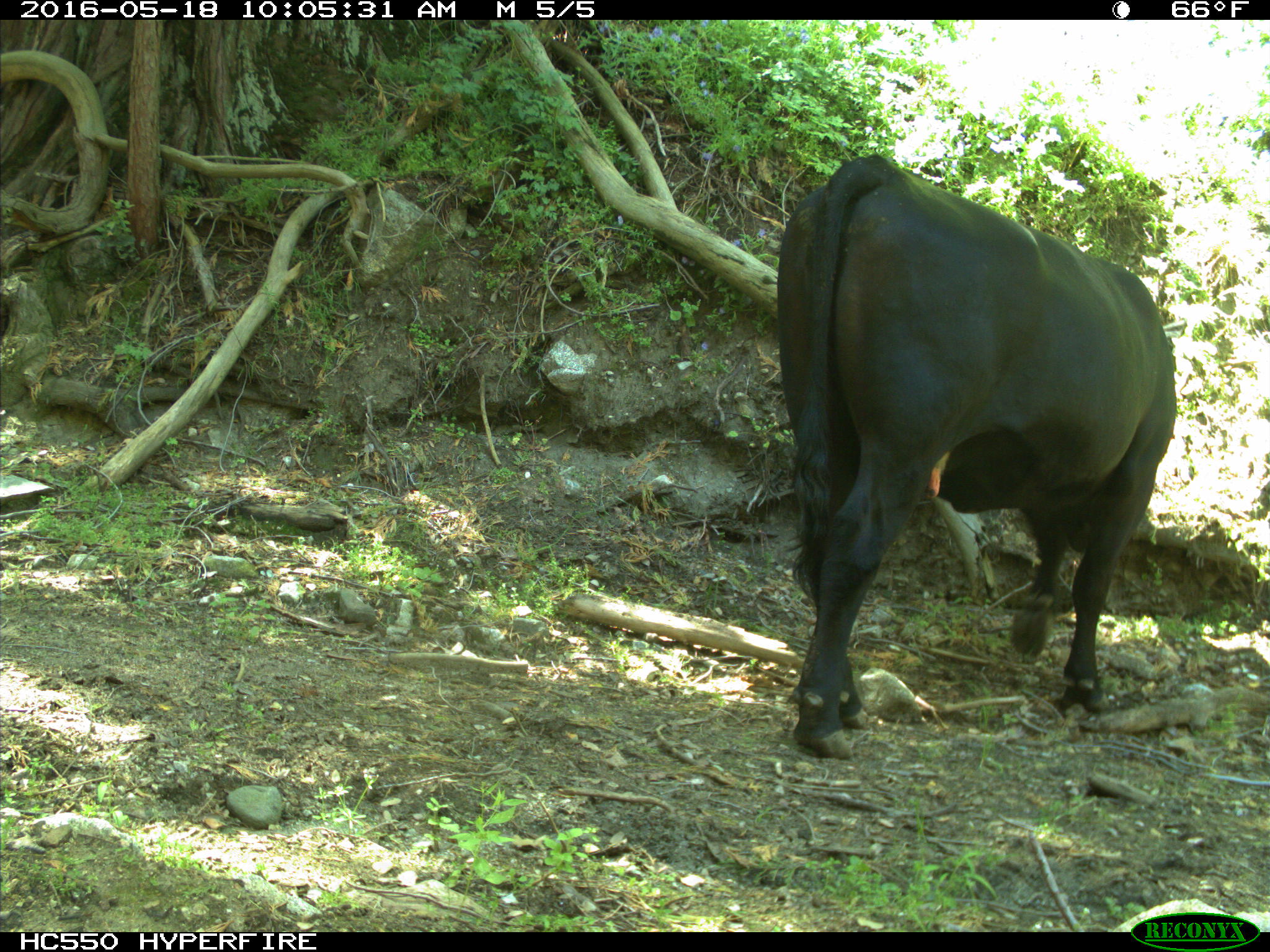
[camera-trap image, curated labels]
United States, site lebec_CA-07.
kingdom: Animalia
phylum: Chordata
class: Mammalia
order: Artiodactyla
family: Bovidae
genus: Bos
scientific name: Bos taurus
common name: domestic cow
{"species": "Bos taurus (domestic cow)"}